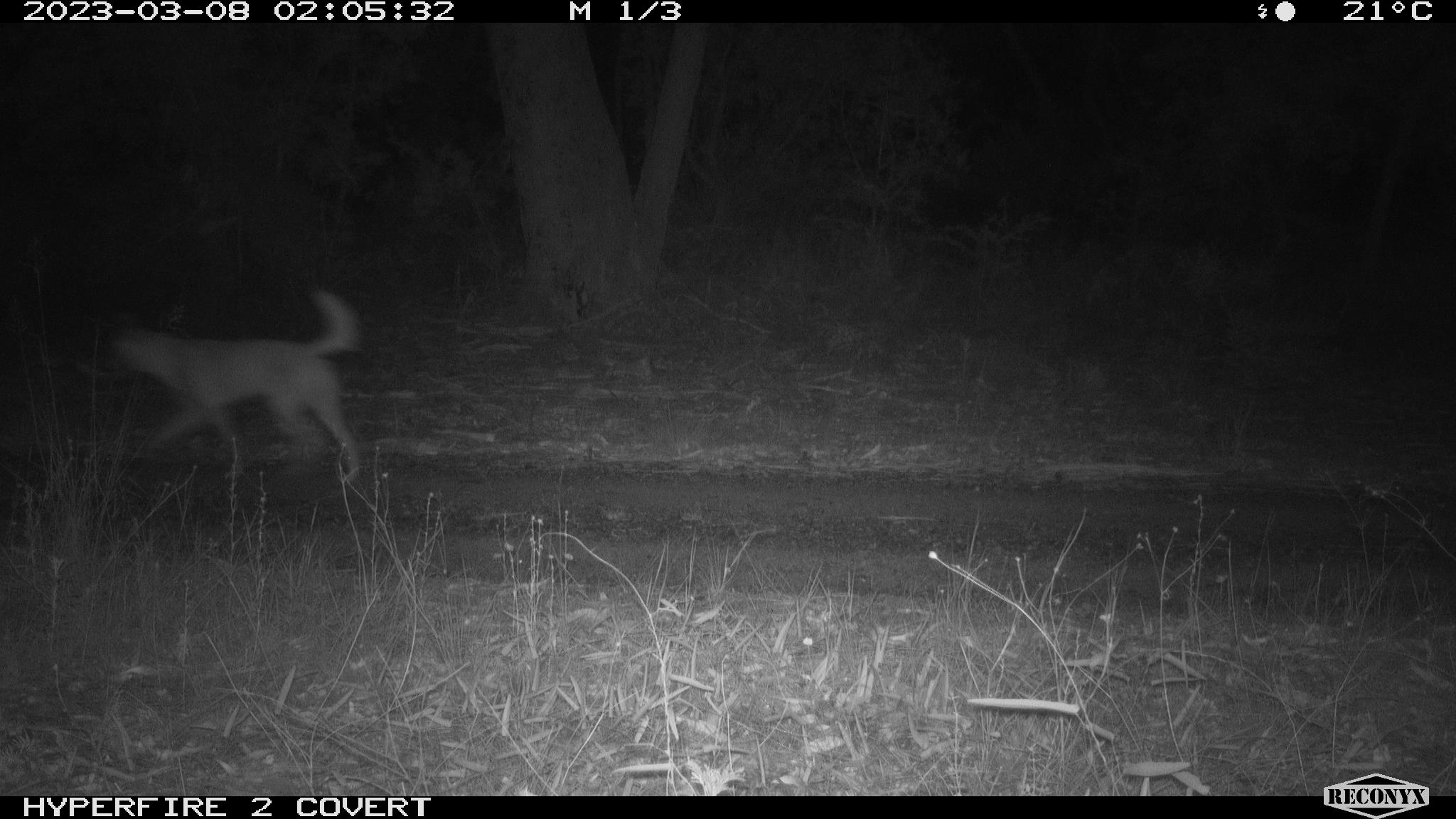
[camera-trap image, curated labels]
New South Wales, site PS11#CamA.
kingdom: Animalia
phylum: Chordata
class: Mammalia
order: Carnivora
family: Canidae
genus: Canis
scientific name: Canis familiaris dingo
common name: dingo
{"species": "dingo (Canis familiaris dingo)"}